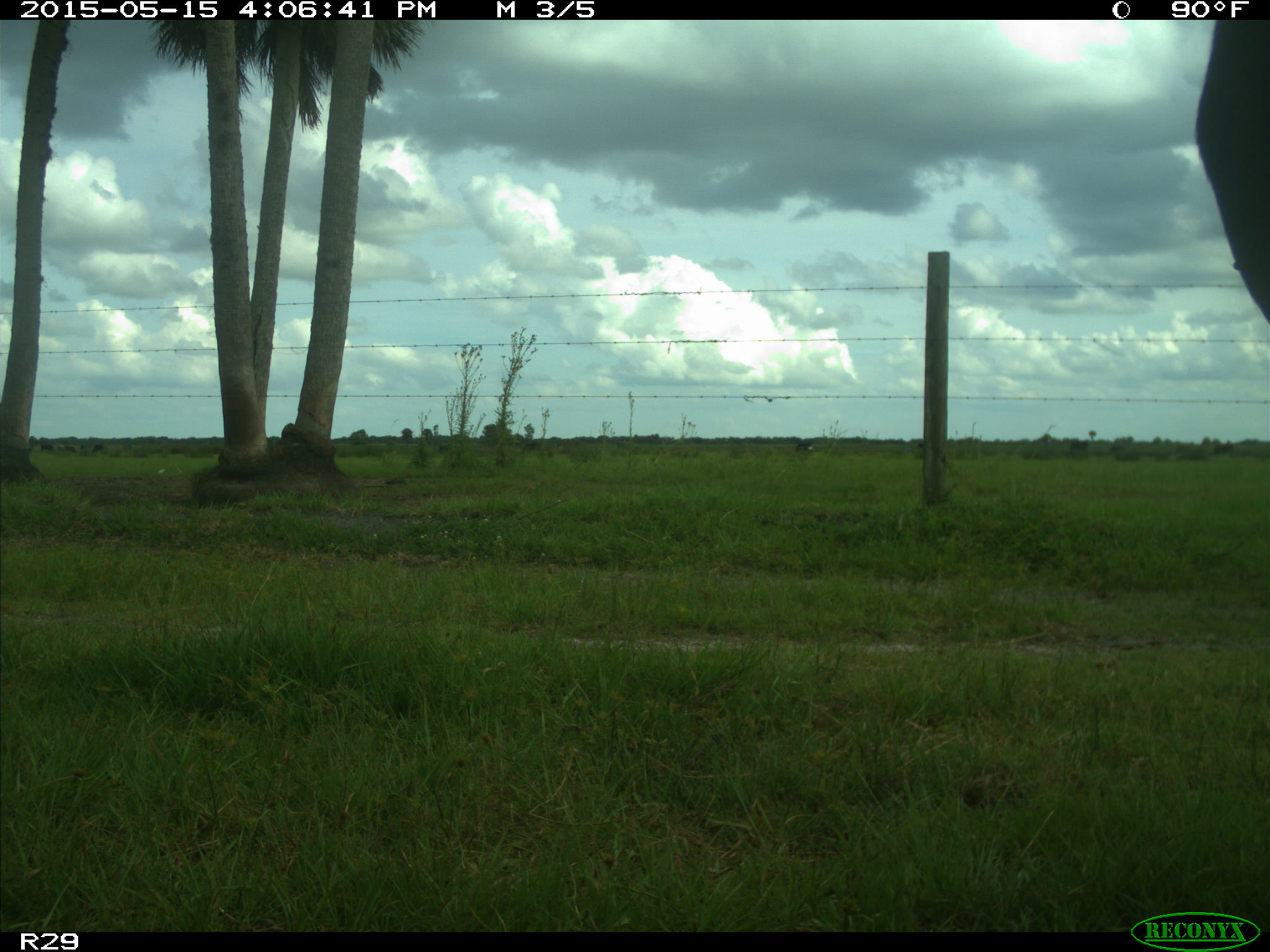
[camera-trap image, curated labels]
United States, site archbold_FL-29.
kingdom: Animalia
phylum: Chordata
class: Mammalia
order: Artiodactyla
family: Bovidae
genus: Bos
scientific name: Bos taurus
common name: domestic cow